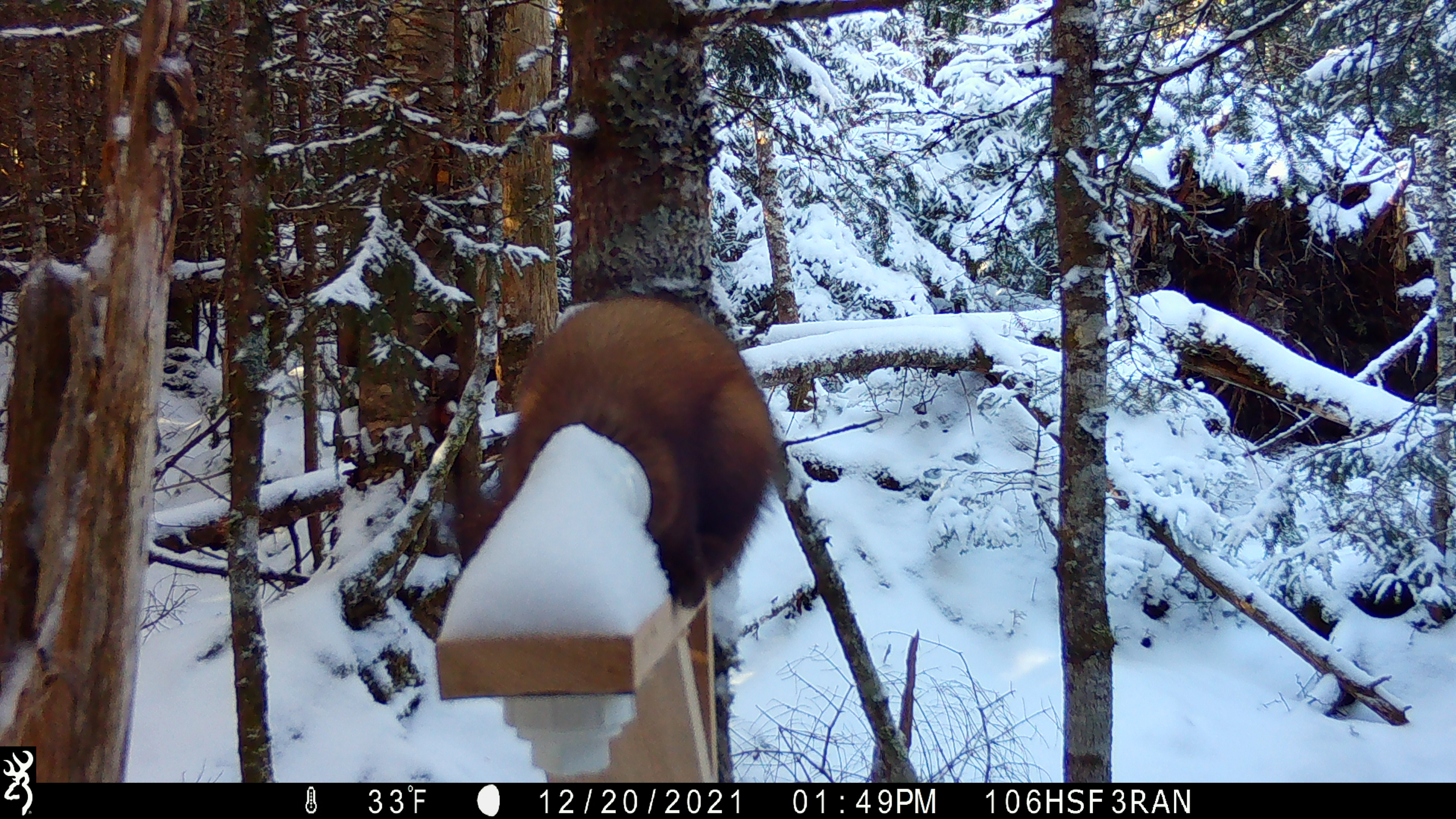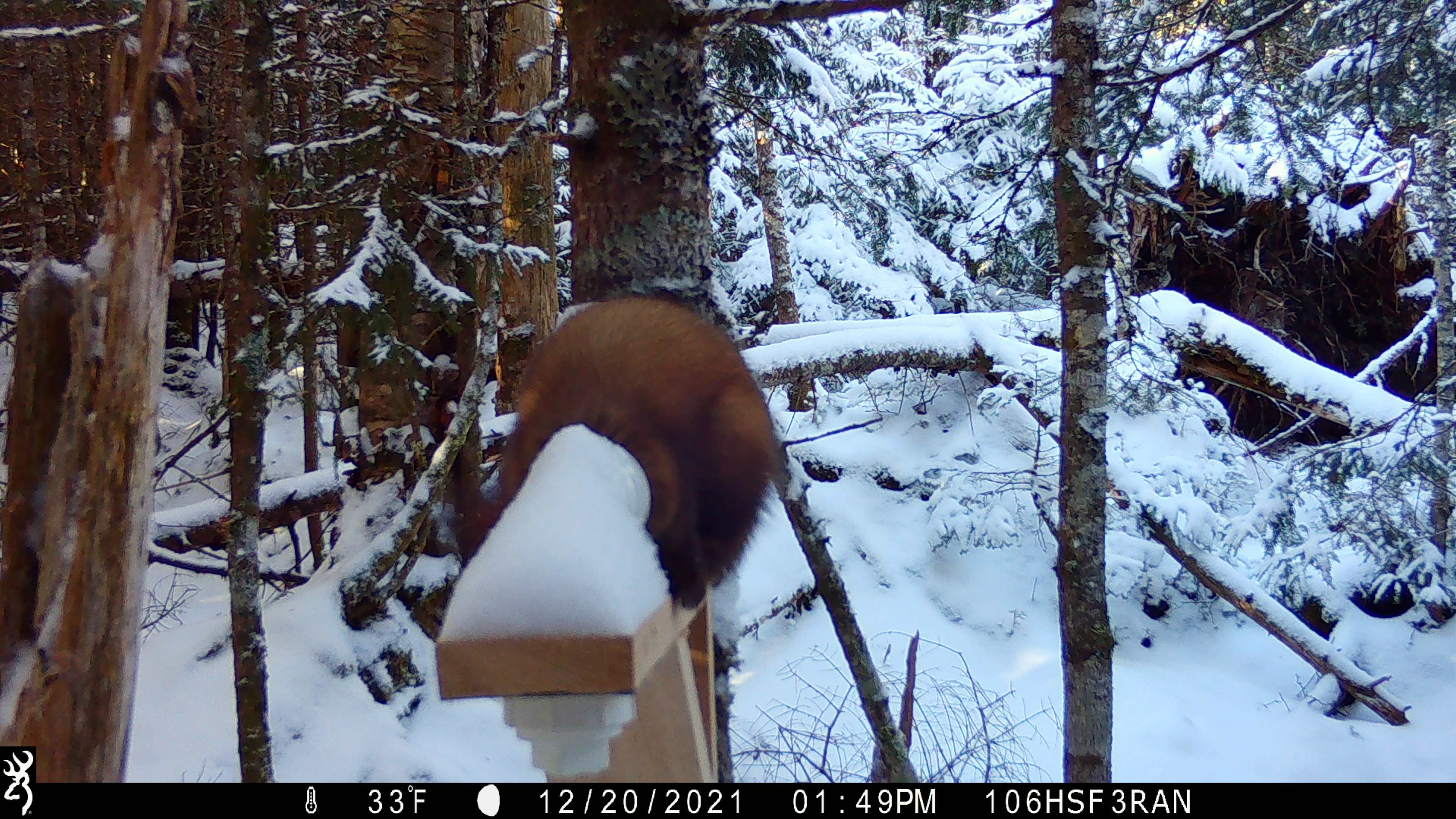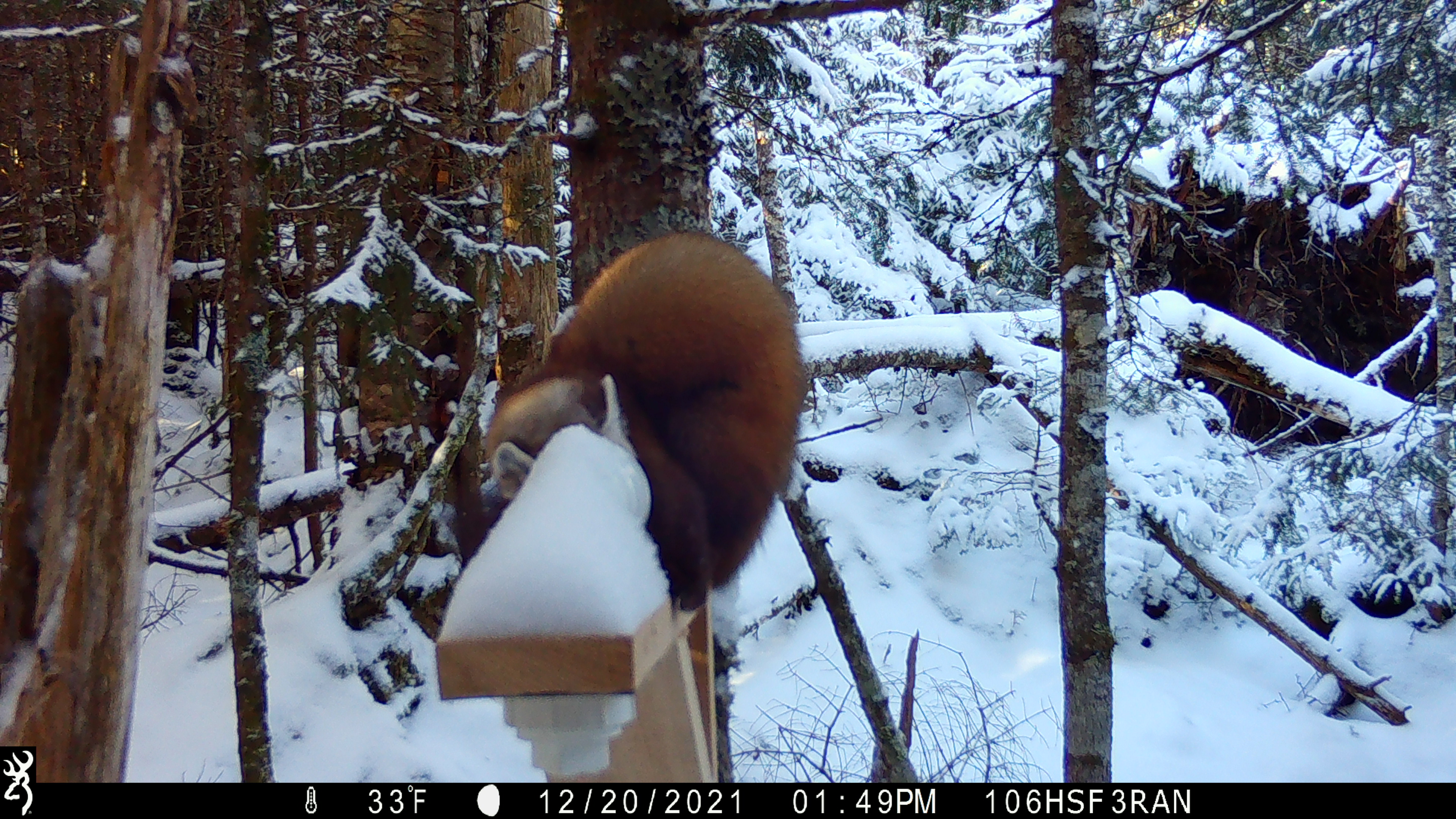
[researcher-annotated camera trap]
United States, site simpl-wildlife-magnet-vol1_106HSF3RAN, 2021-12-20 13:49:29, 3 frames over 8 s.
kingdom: Animalia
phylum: Chordata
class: Mammalia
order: Carnivora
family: Mustelidae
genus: Martes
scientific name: Martes americana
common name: american marten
American marten (Martes americana).